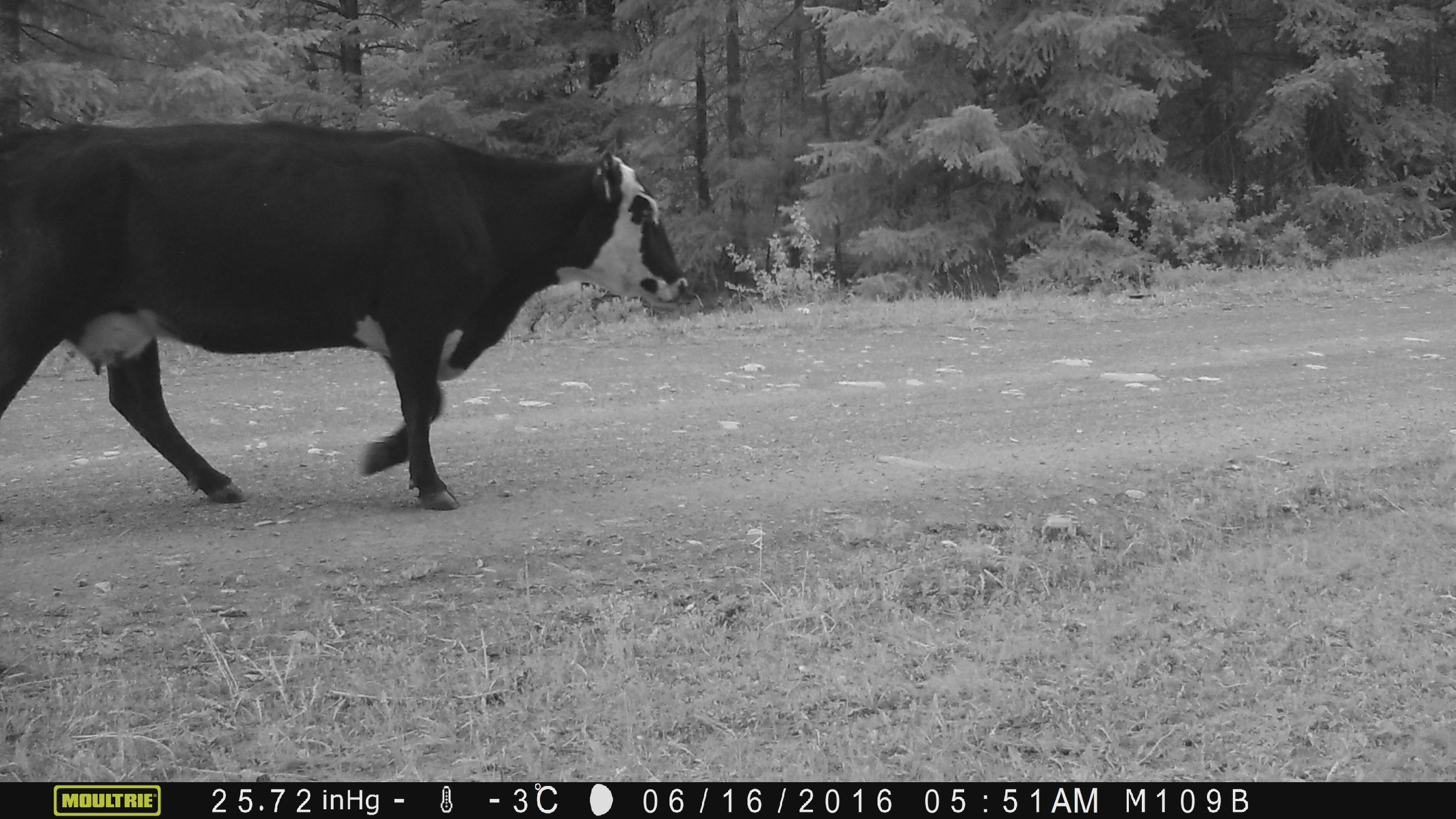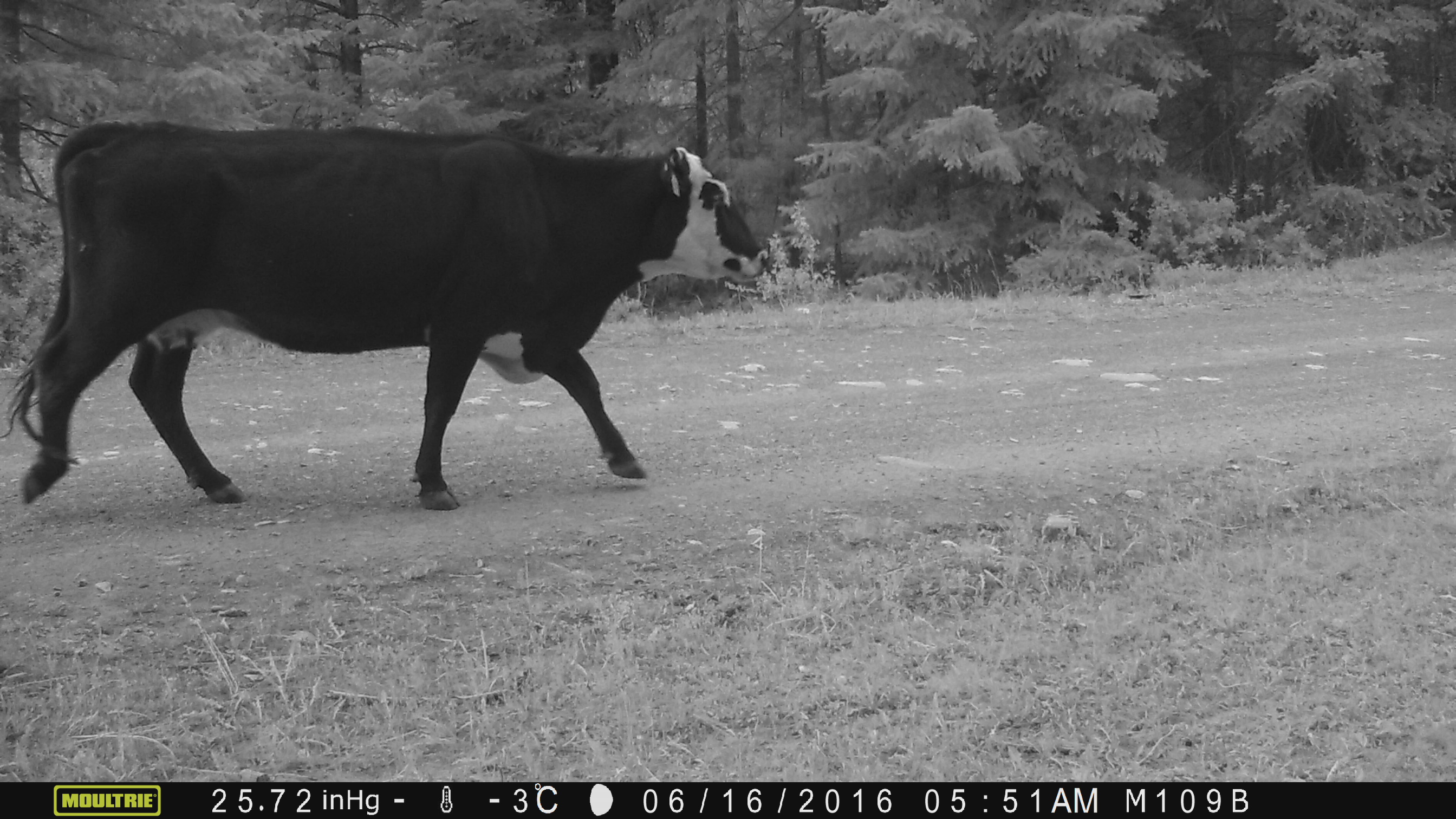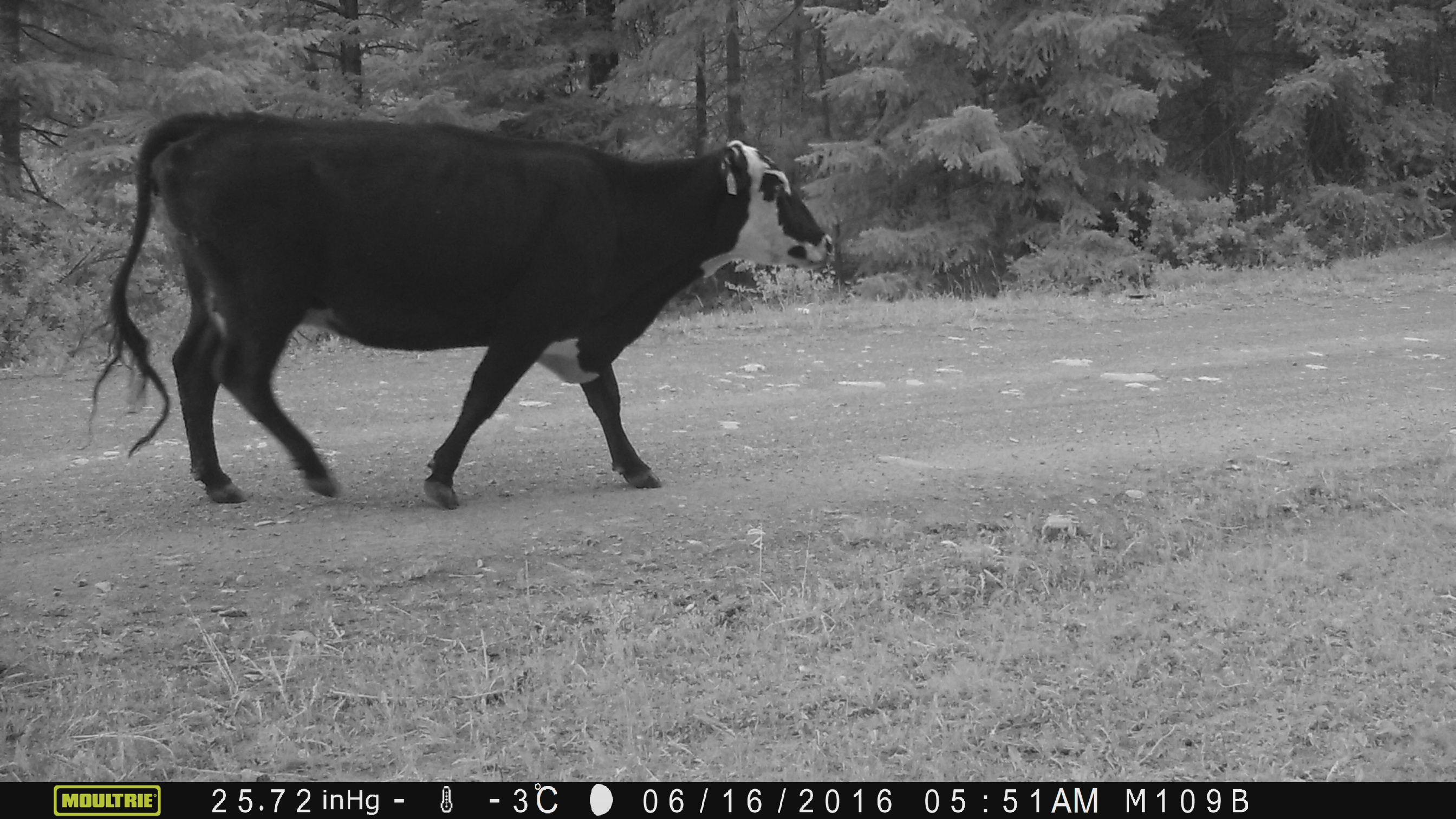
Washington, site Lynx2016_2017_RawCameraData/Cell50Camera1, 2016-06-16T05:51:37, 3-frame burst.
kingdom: Animalia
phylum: Chordata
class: Mammalia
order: Artiodactyla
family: Bovidae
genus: Bos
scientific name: Bos taurus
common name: domestic cattle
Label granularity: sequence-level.